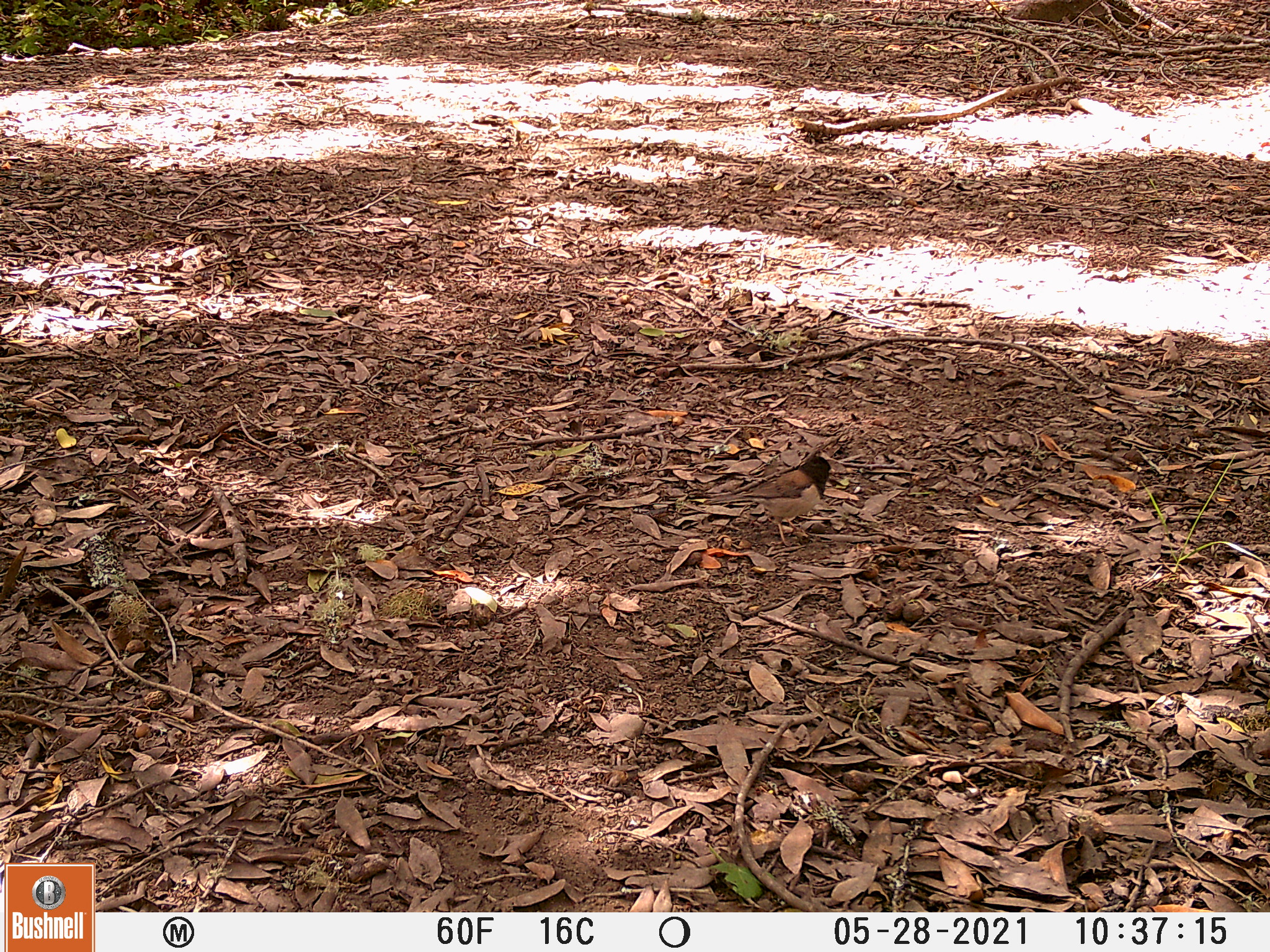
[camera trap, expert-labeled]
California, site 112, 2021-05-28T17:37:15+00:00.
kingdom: Animalia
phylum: Chordata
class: Aves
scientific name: Aves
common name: bird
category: unknown bird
Unknown bird (bird) (Aves).